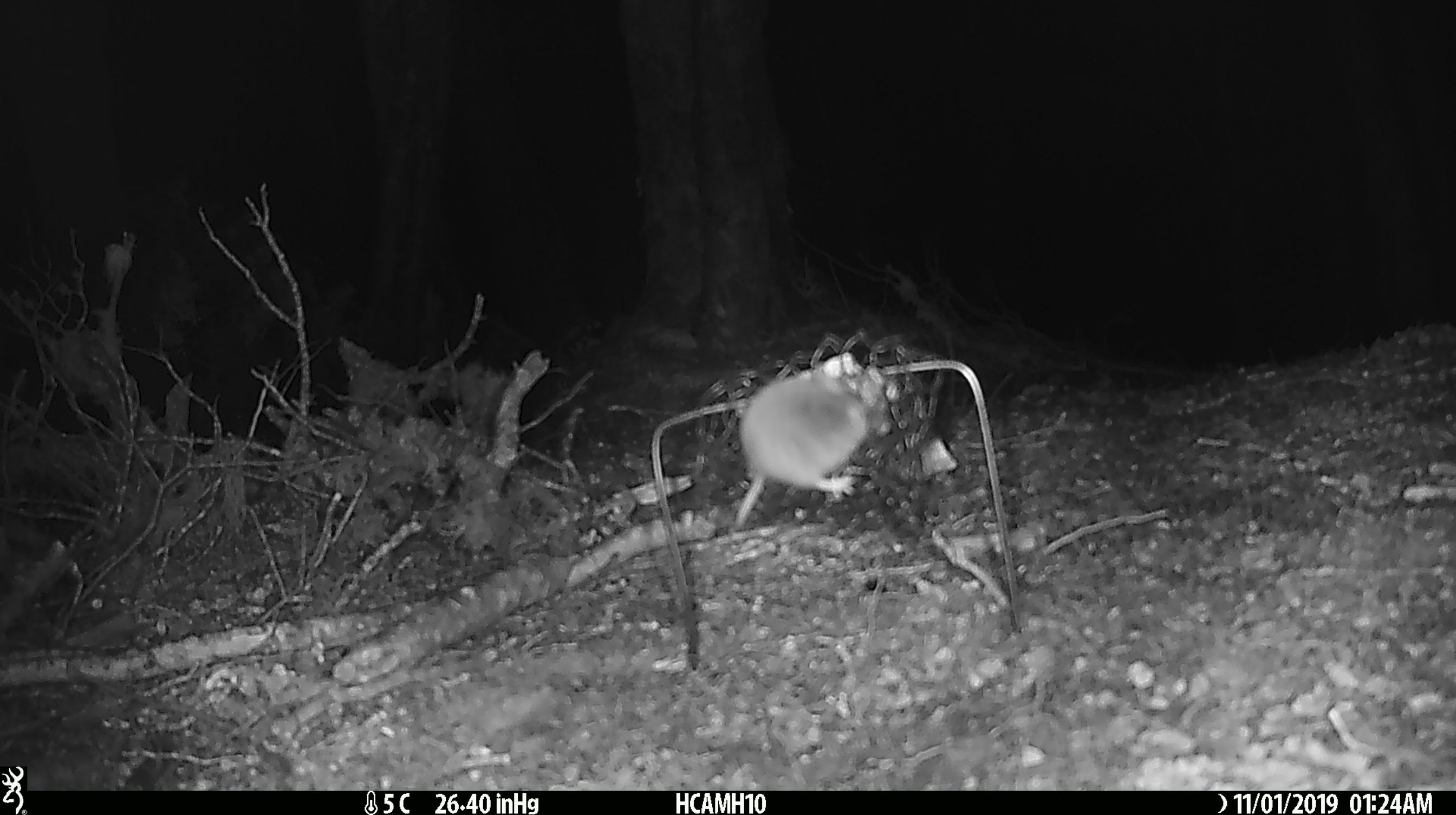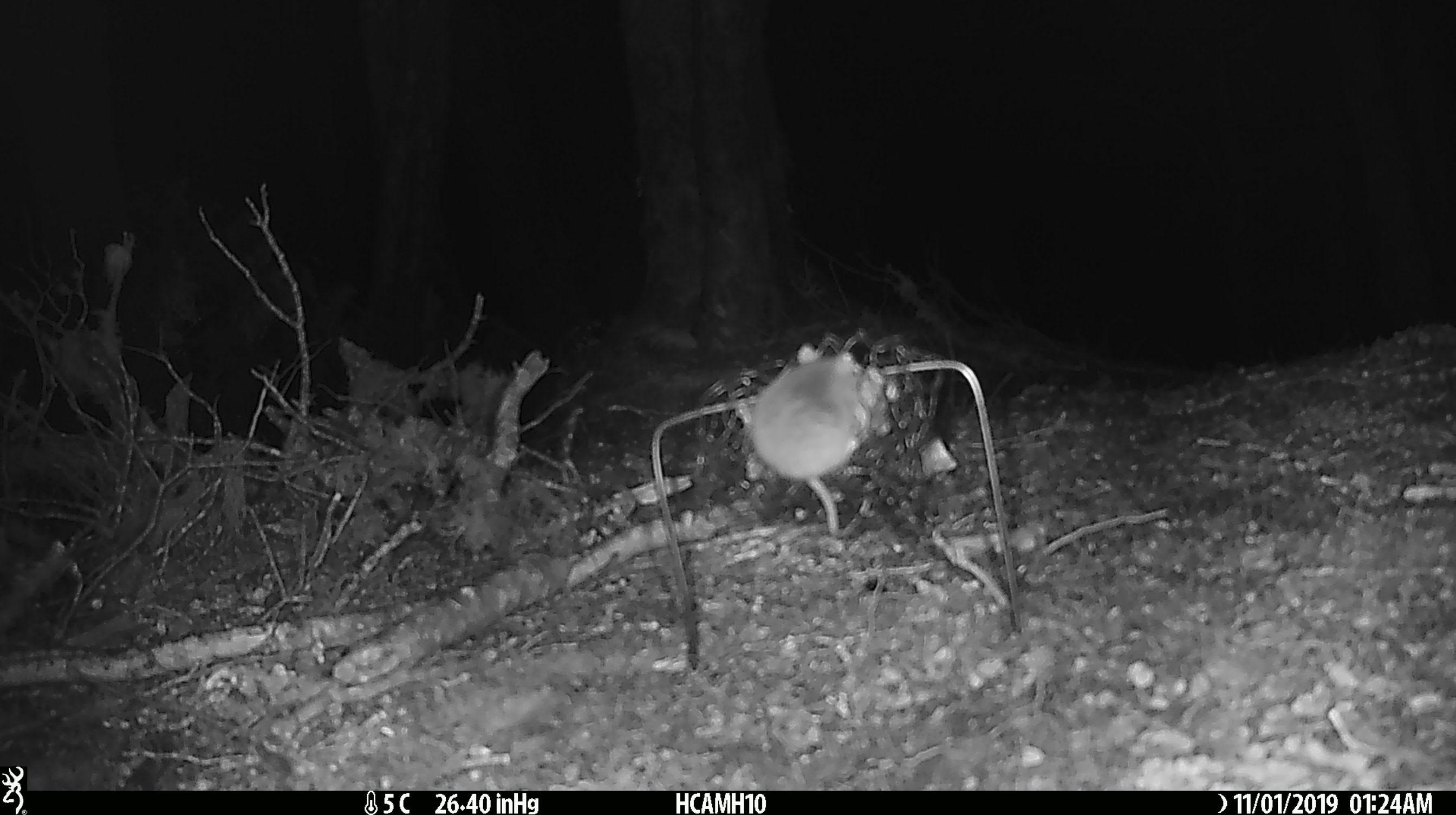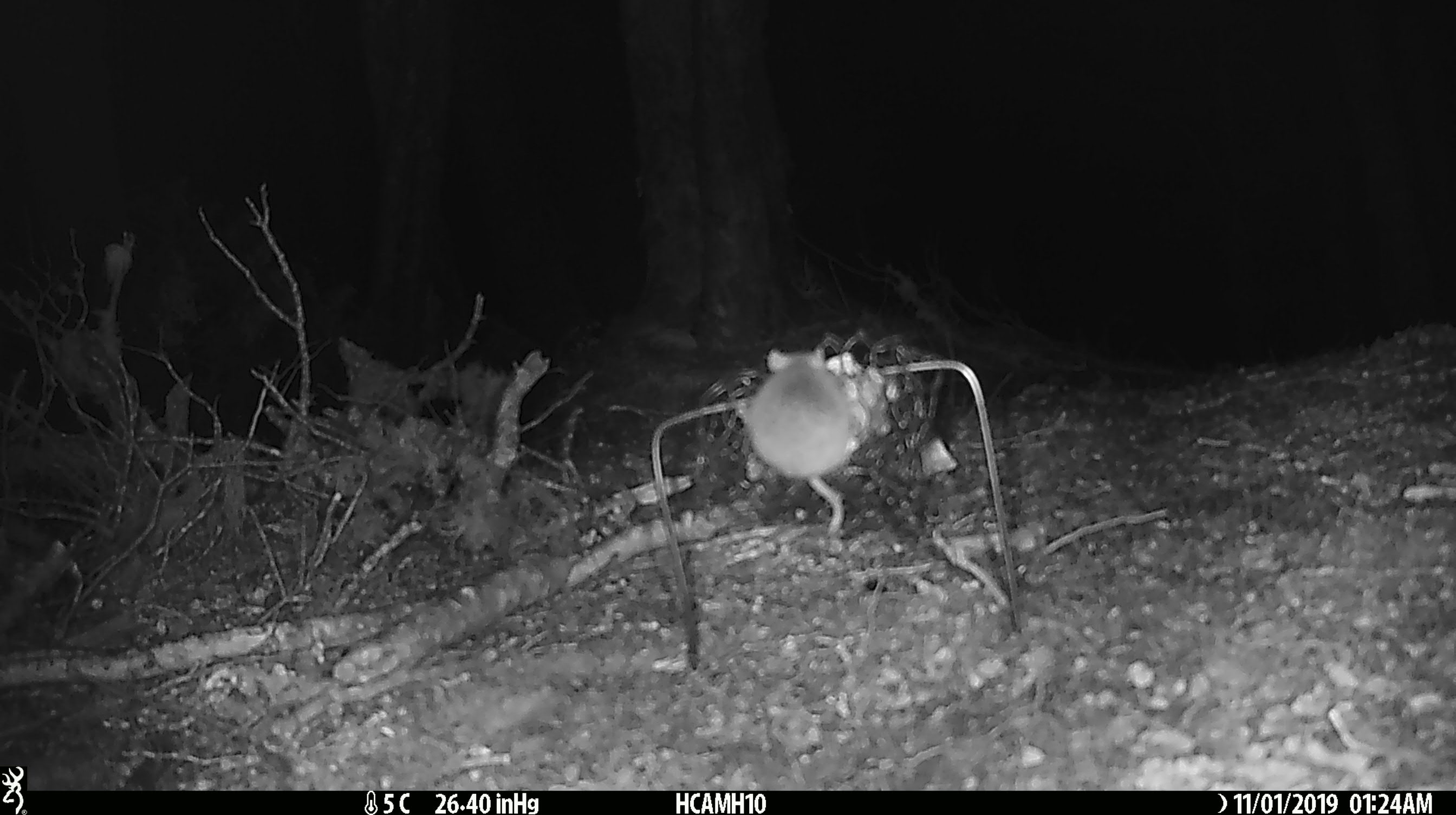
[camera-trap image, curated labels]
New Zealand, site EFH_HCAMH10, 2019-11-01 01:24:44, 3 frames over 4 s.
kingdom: Animalia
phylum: Chordata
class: Mammalia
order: Rodentia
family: Muridae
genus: Mus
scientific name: Mus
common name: mouse